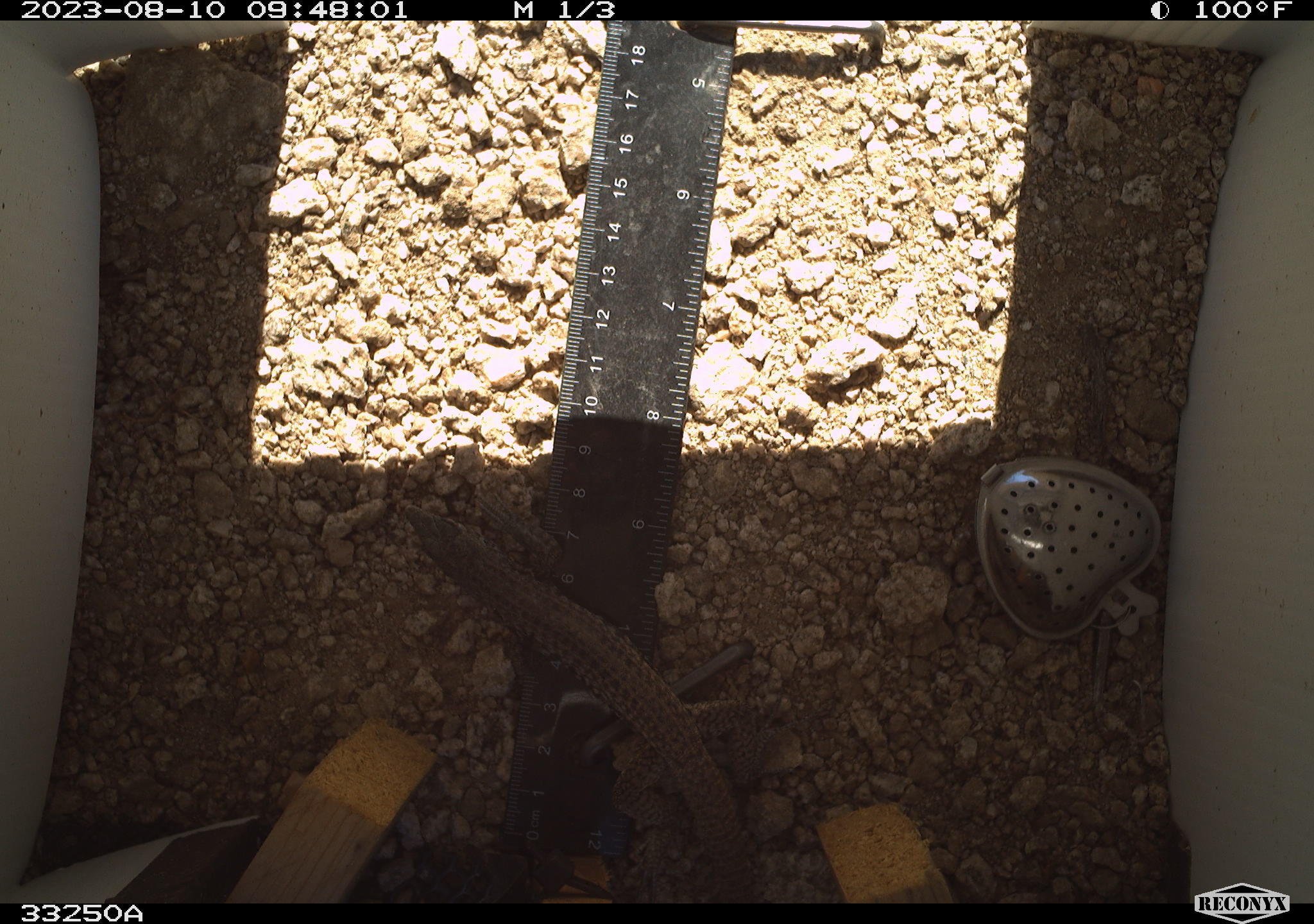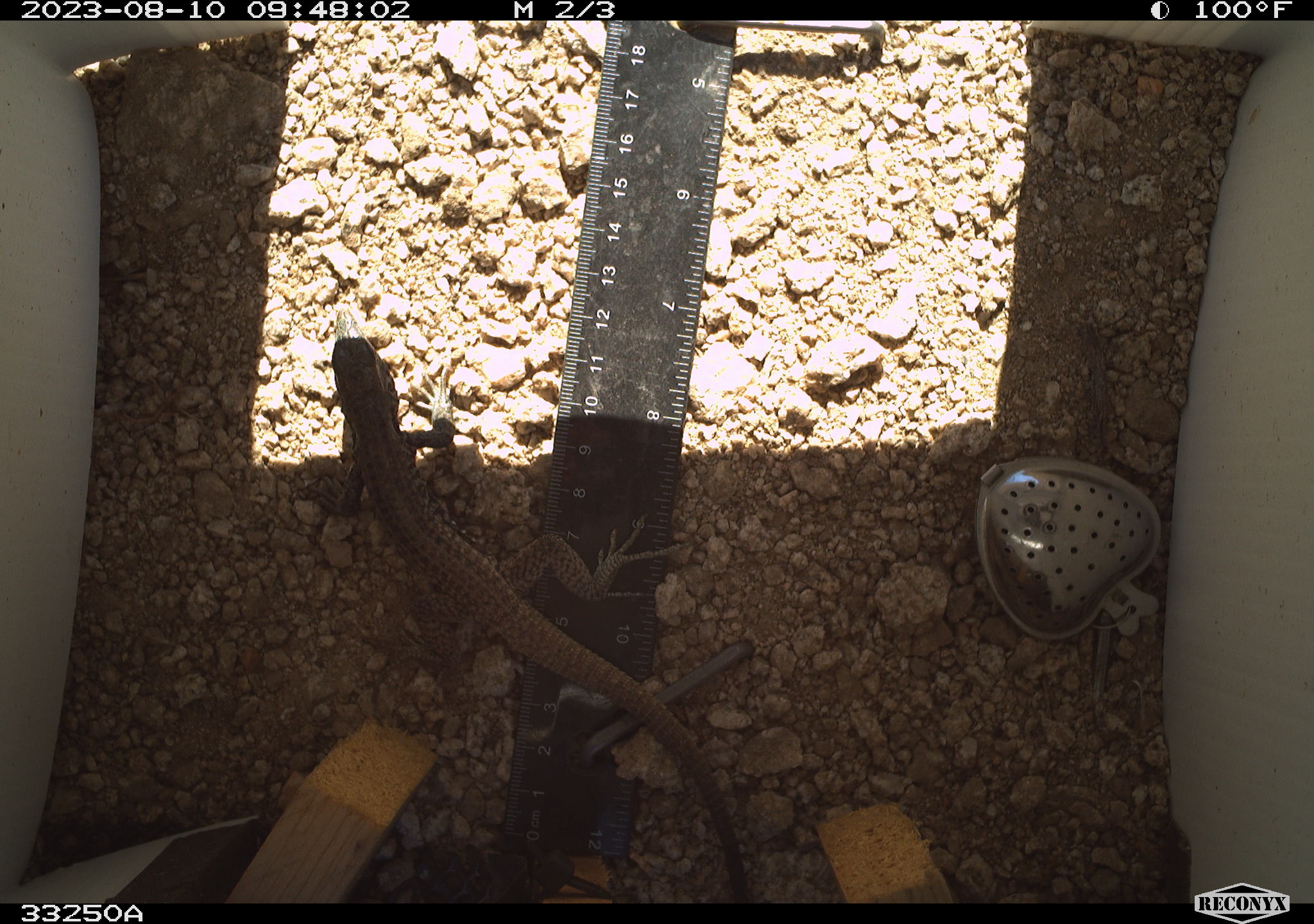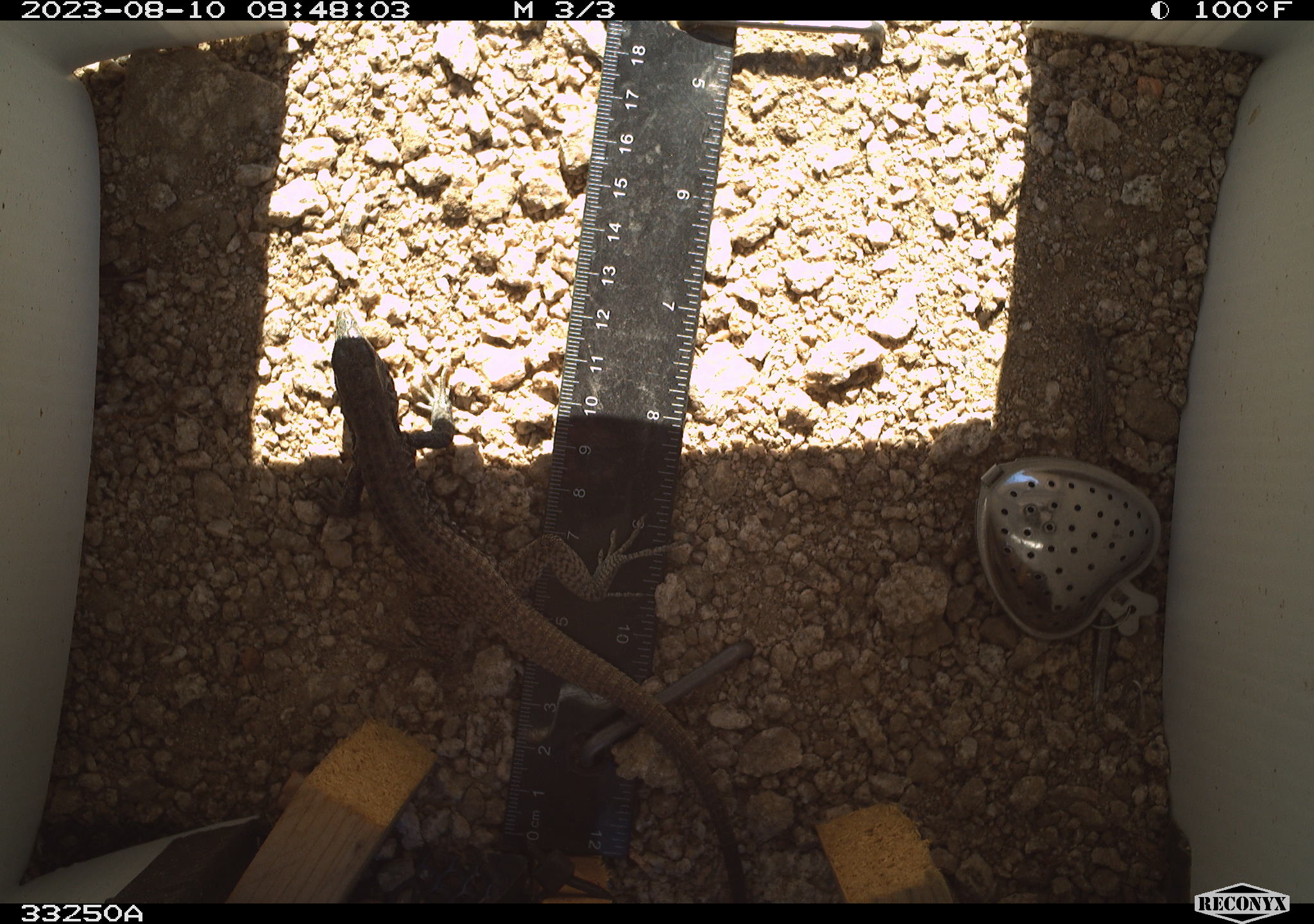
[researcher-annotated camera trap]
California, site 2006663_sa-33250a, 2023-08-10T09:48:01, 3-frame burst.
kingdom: Animalia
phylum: Chordata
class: Reptilia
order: Squamata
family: Teiidae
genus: Aspidoscelis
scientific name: Aspidoscelis tigris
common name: western whiptail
Western whiptail (Aspidoscelis tigris).